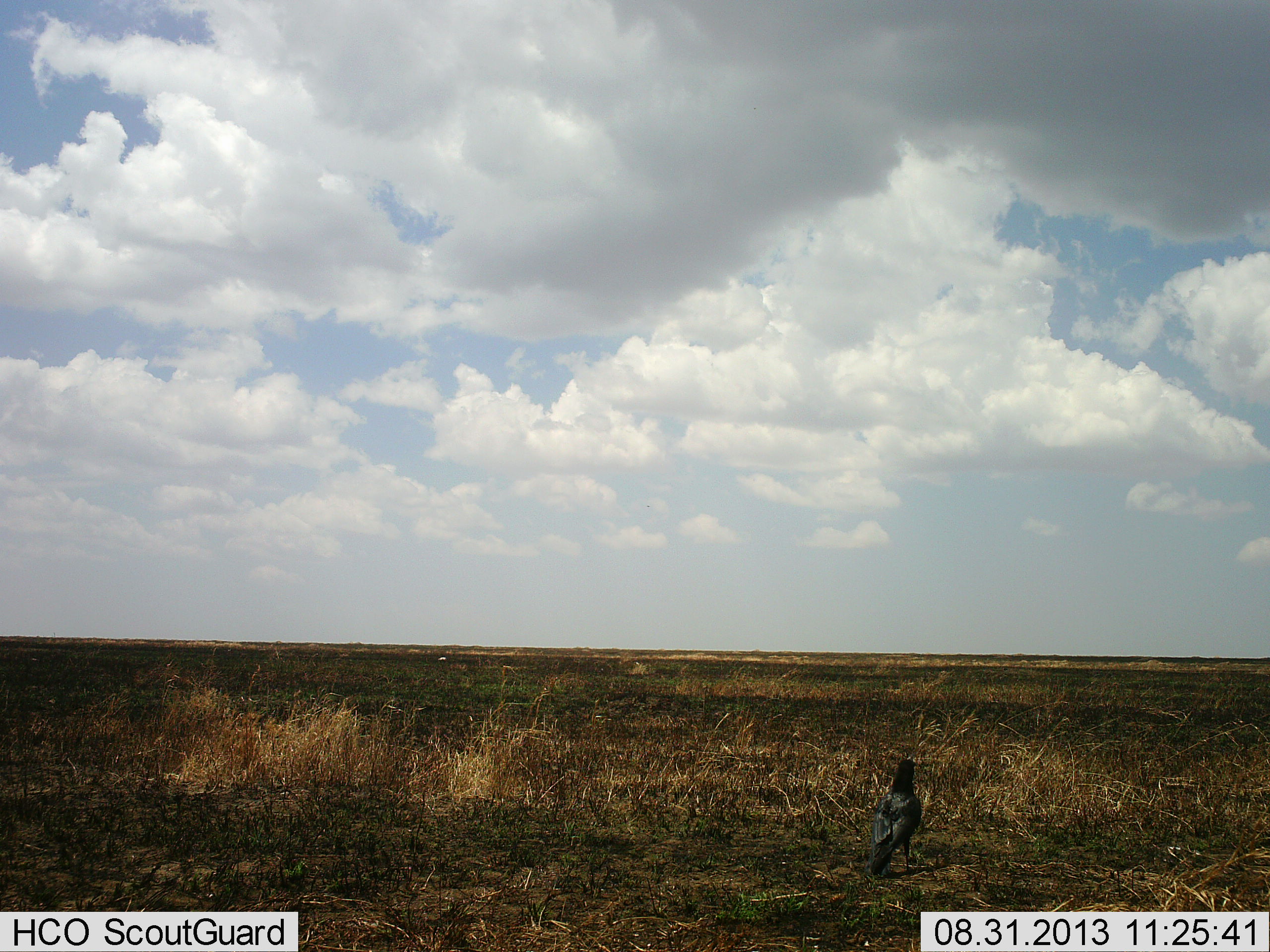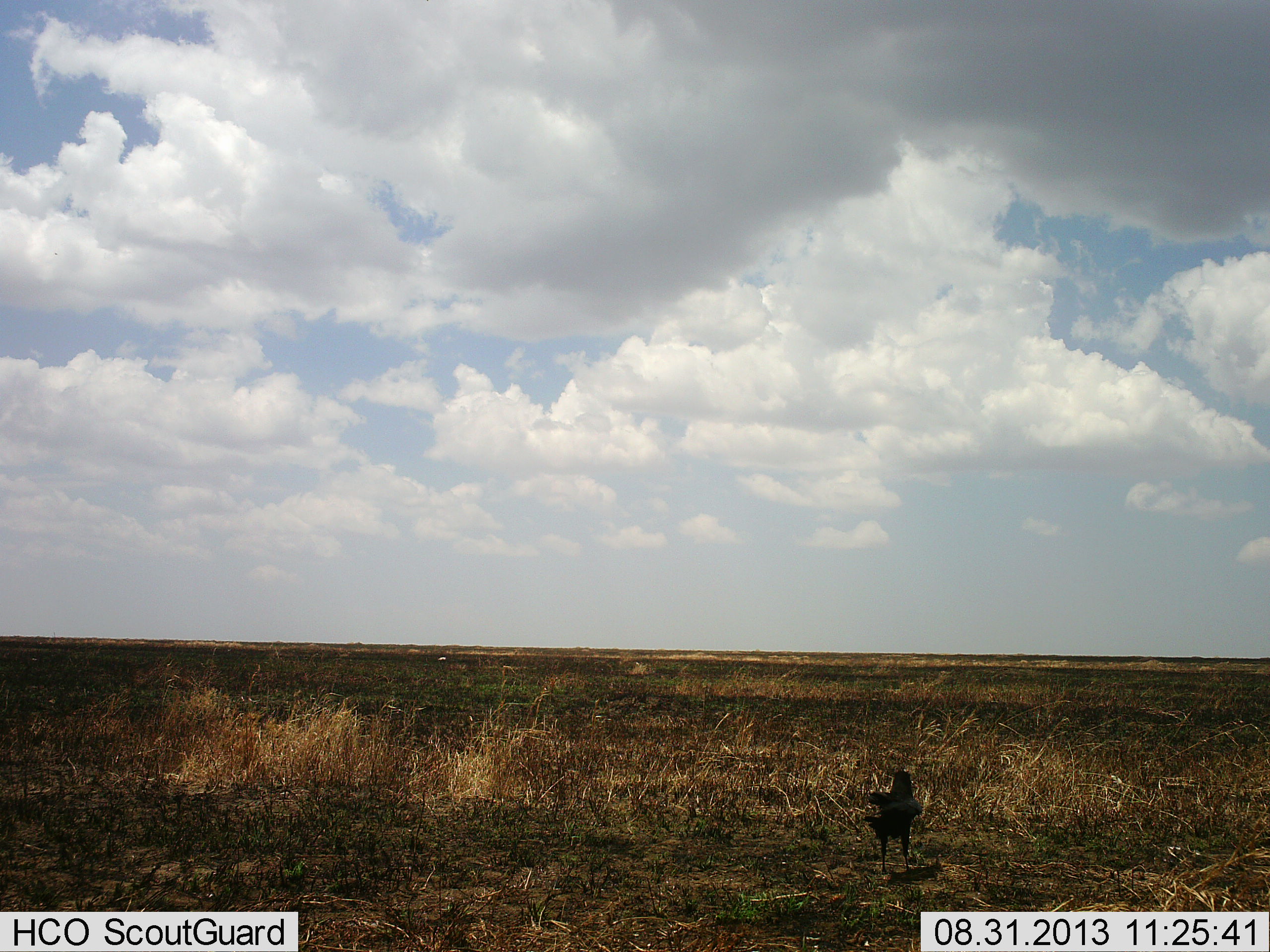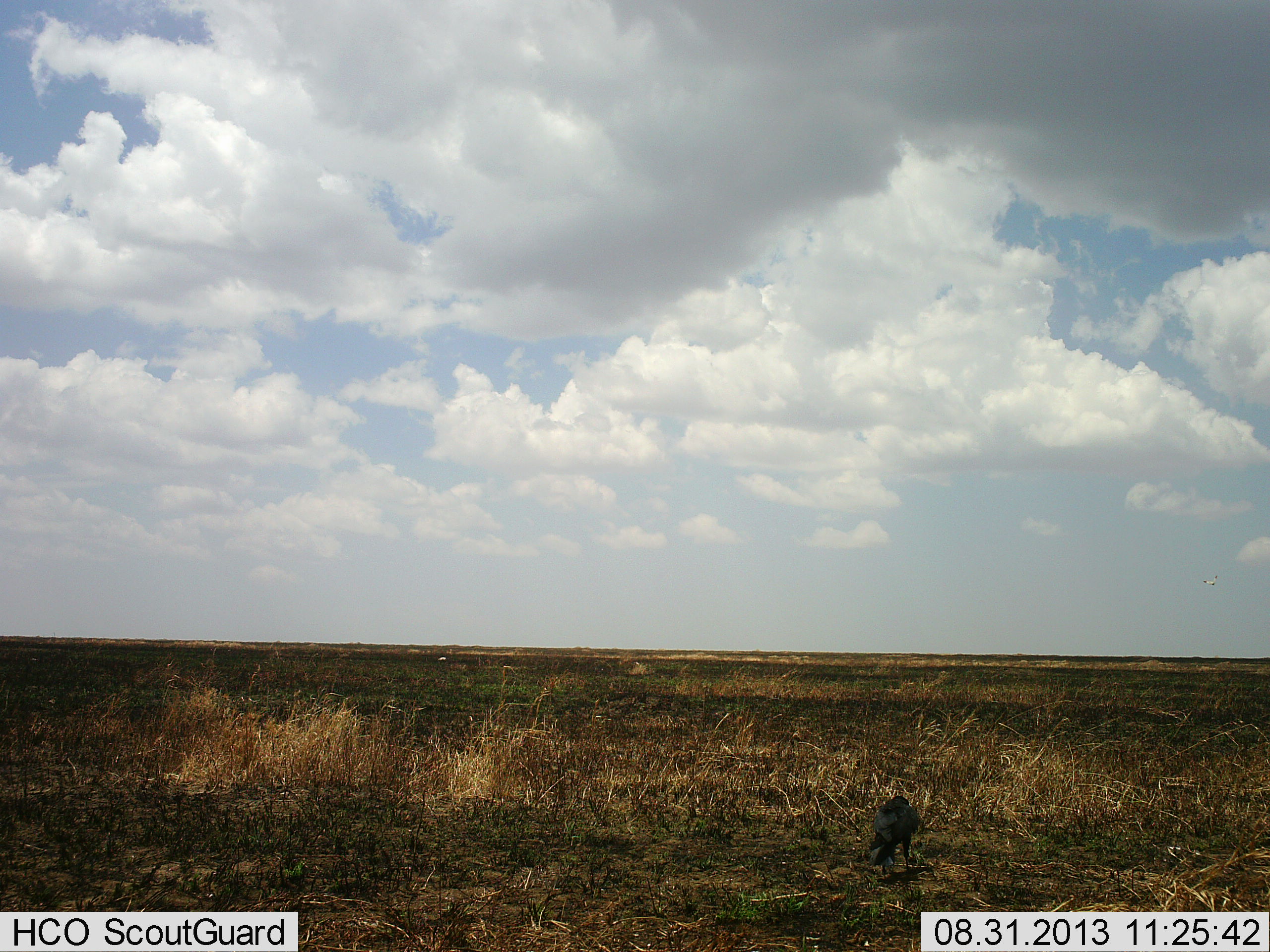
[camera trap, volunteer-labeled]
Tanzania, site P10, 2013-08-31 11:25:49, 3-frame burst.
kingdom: Animalia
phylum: Chordata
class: Aves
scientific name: Aves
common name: bird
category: otherbird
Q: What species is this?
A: Otherbird (bird) (Aves).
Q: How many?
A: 1.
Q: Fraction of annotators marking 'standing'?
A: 90%.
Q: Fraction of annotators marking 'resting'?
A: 0%.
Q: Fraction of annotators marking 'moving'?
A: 10%.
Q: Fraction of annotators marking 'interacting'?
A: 0%.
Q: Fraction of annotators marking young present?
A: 0%.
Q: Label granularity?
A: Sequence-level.